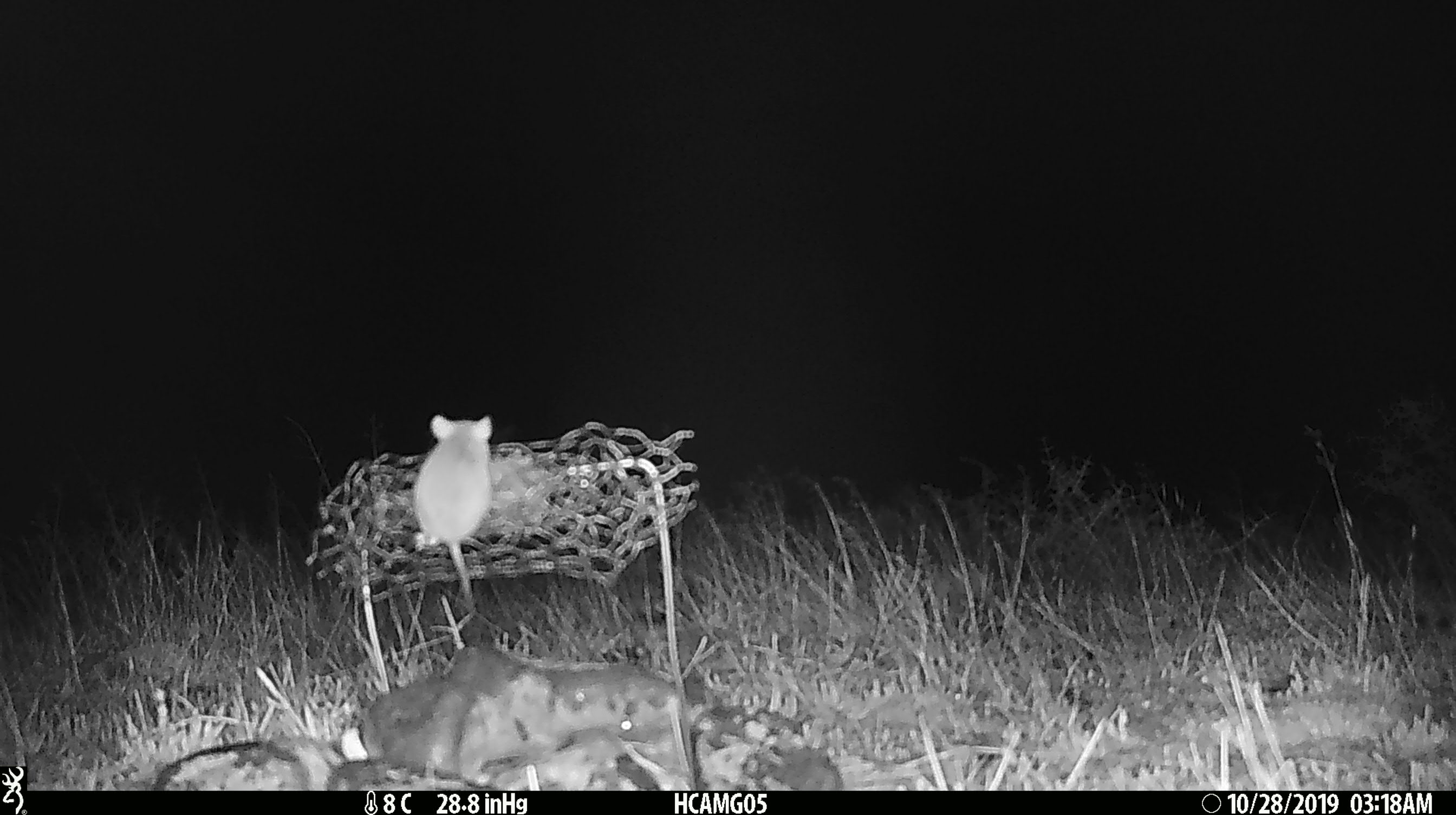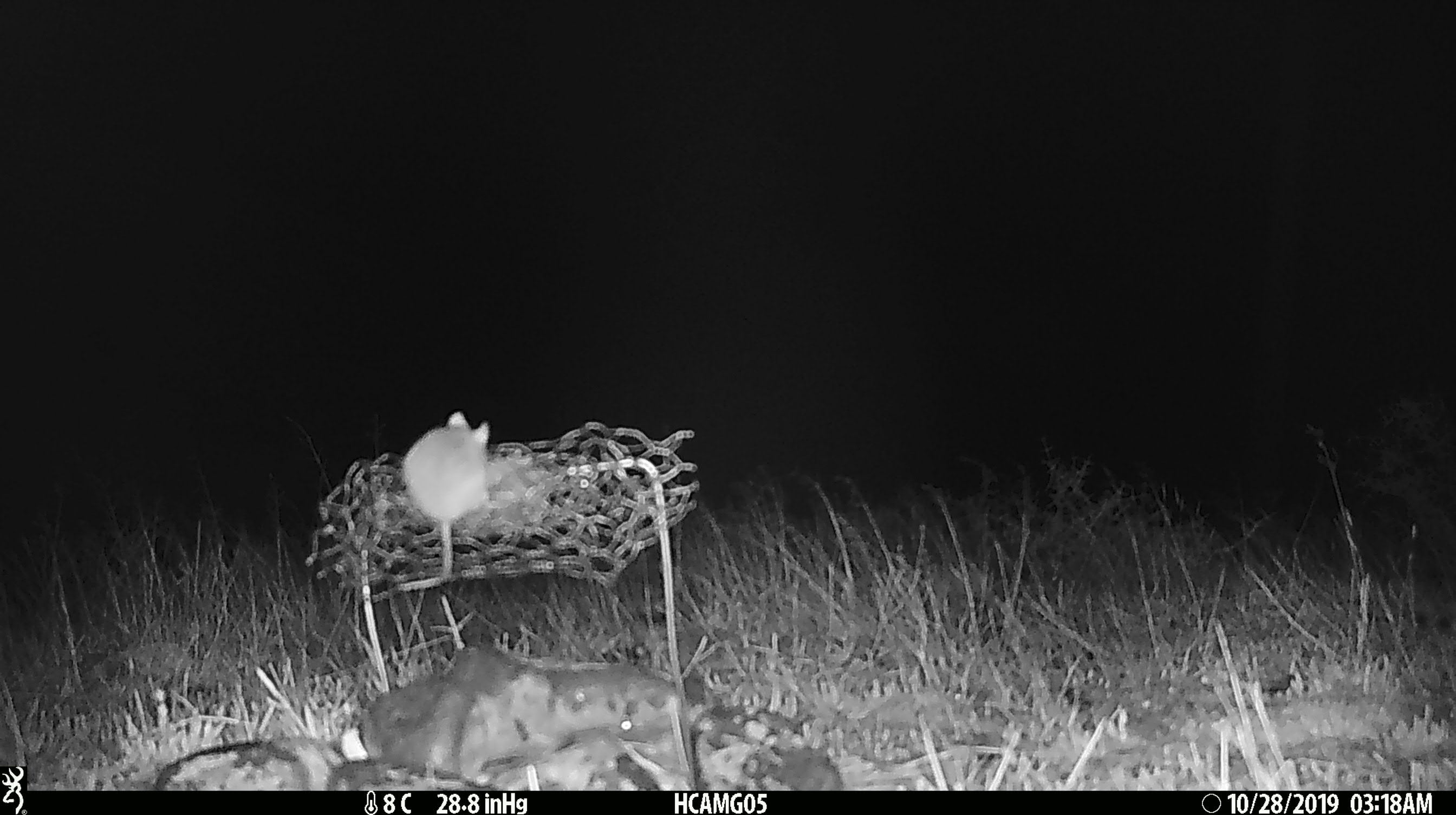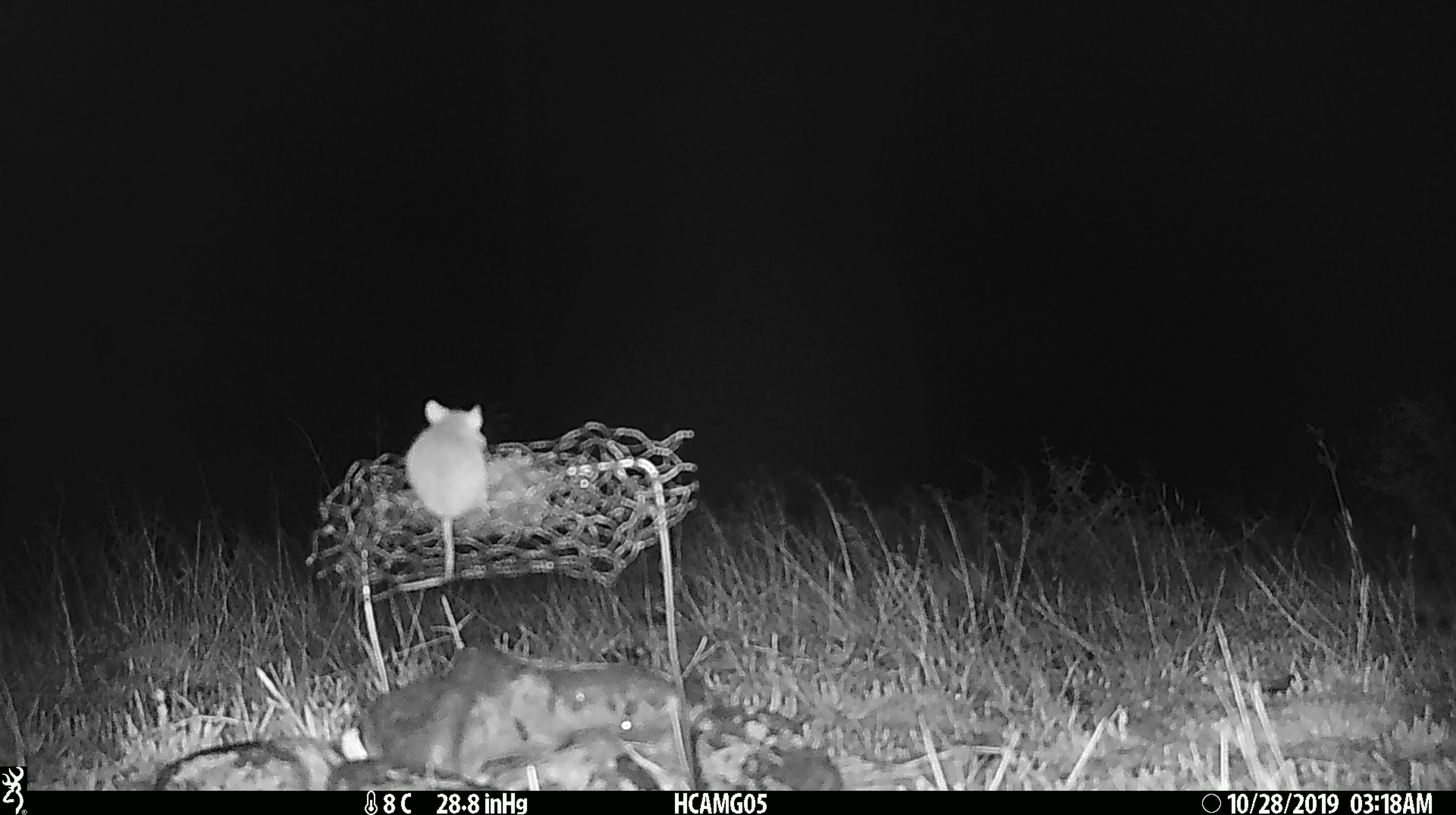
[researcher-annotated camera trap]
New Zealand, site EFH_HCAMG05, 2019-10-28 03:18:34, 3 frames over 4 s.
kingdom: Animalia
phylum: Chordata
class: Mammalia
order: Rodentia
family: Muridae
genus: Mus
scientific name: Mus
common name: mouse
Mouse (Mus).